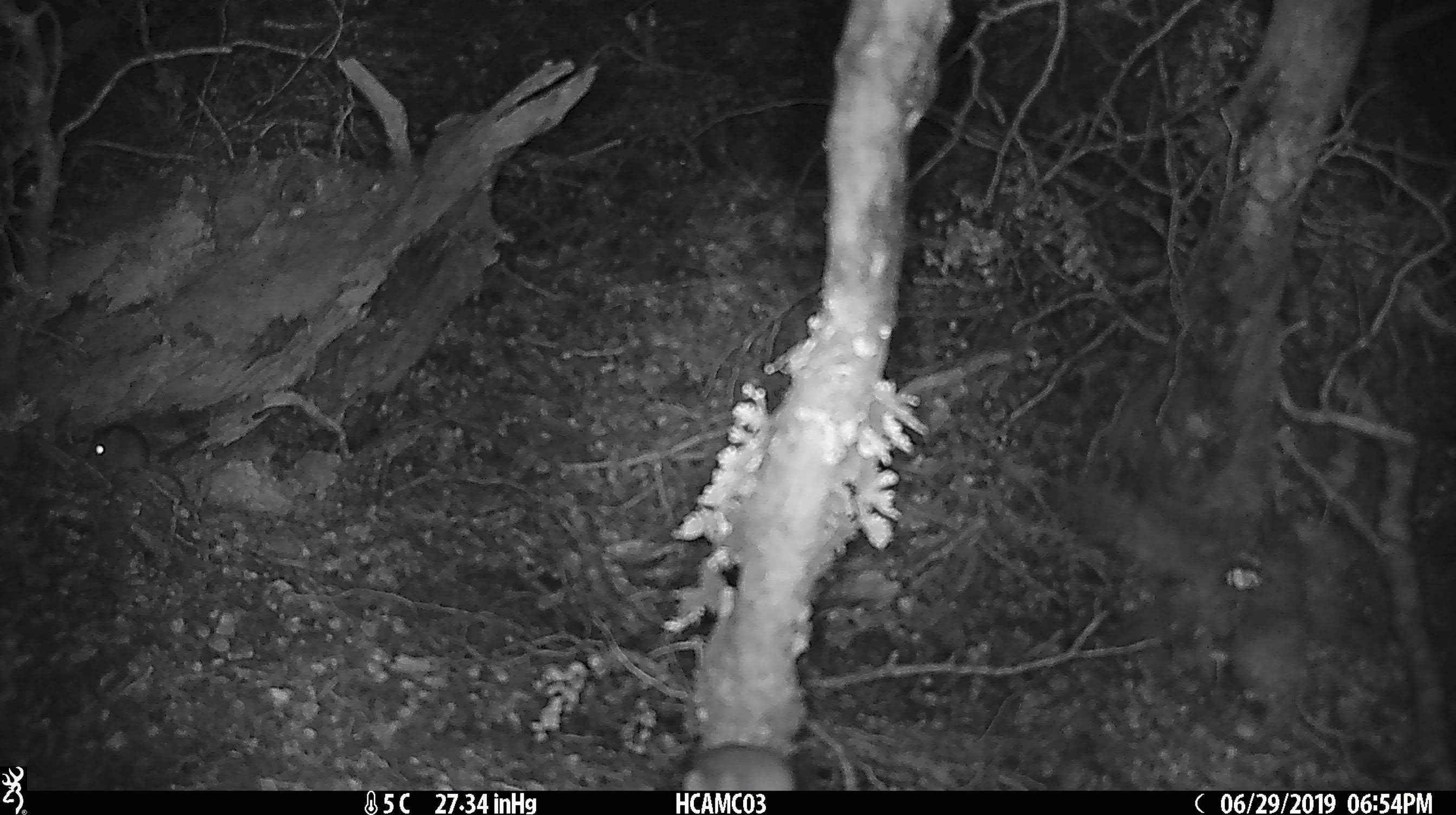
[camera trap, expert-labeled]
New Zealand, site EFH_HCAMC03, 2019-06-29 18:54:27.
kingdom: Animalia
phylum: Chordata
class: Mammalia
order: Rodentia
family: Muridae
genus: Mus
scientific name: Mus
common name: mouse